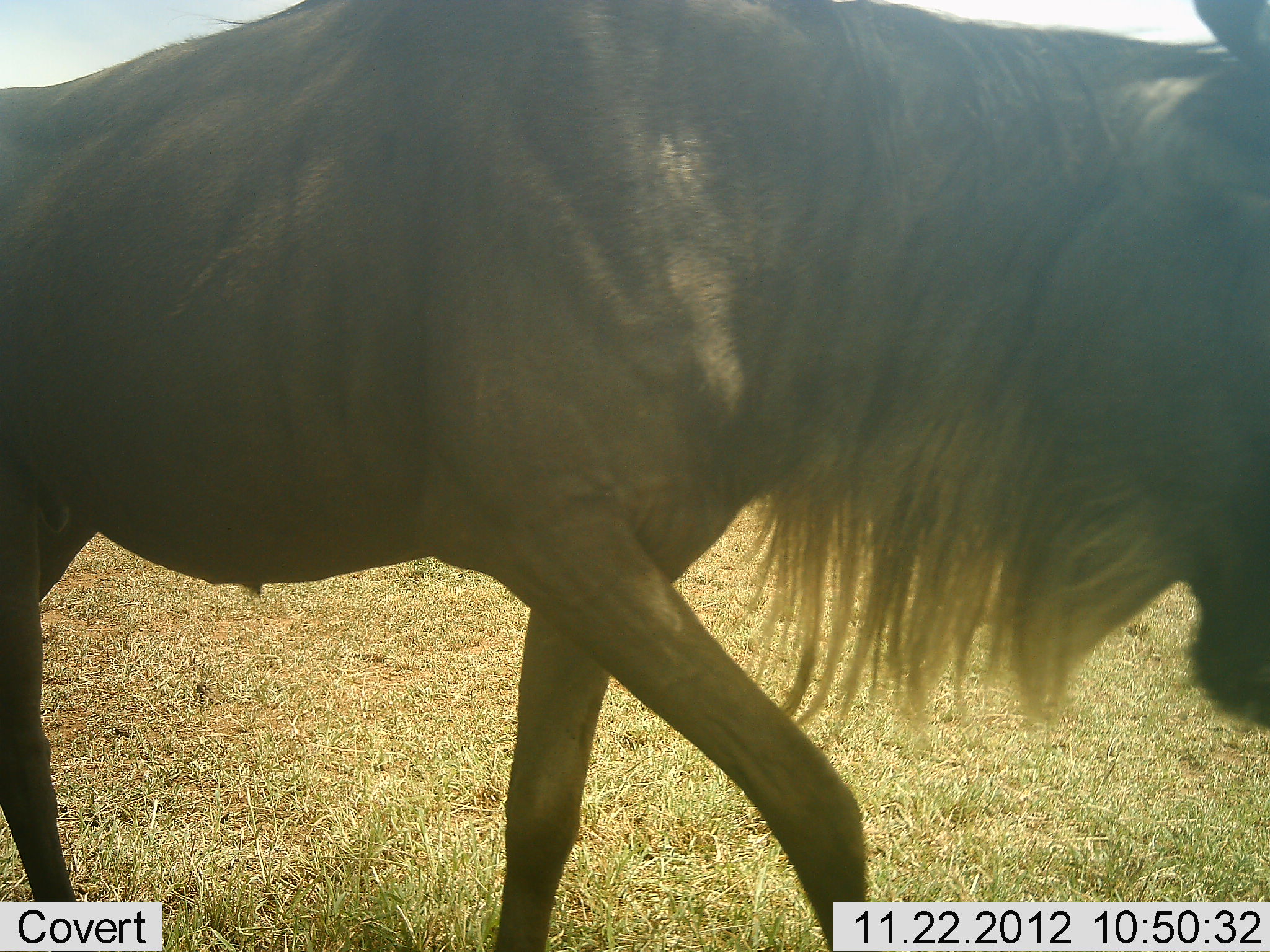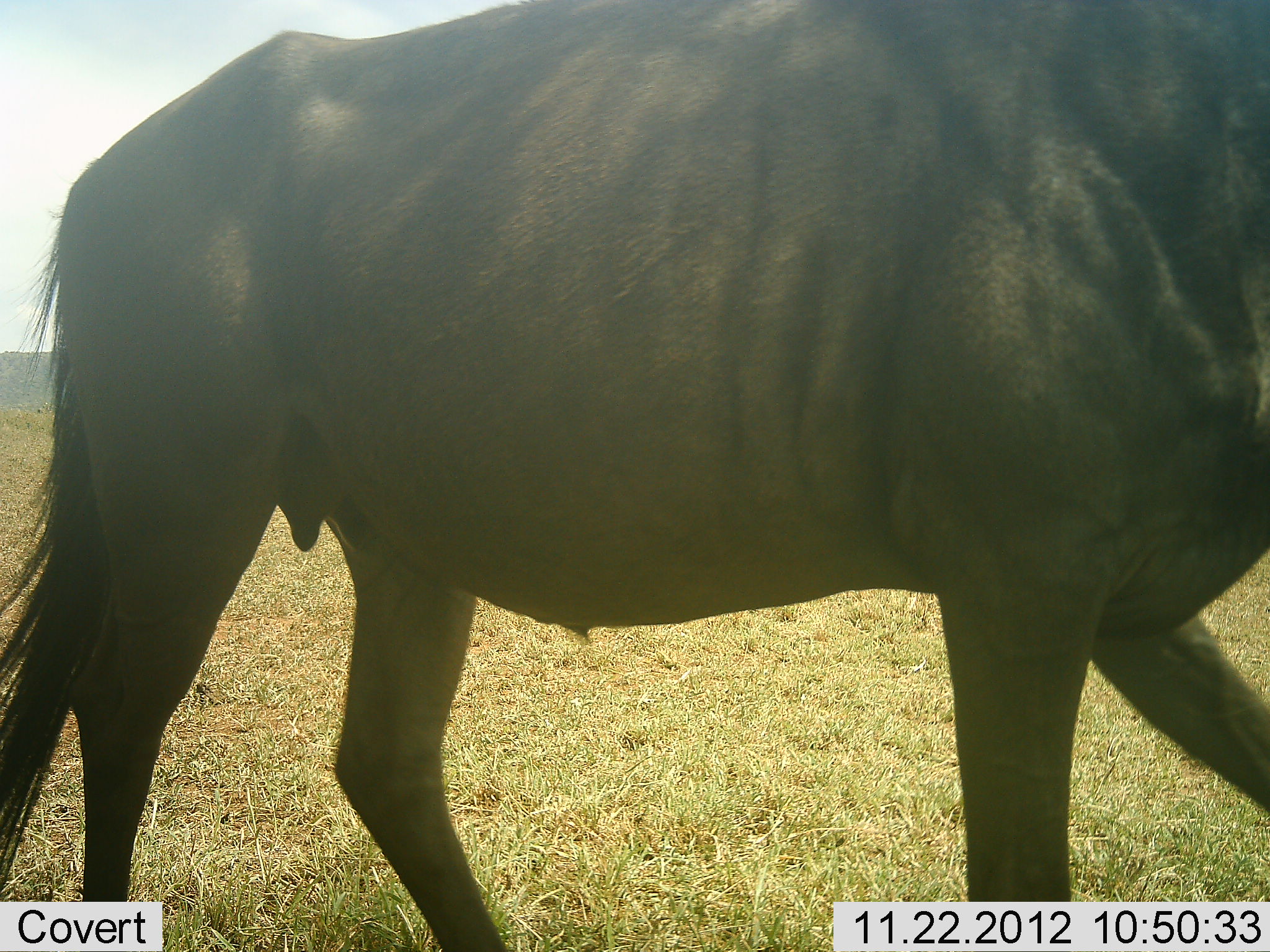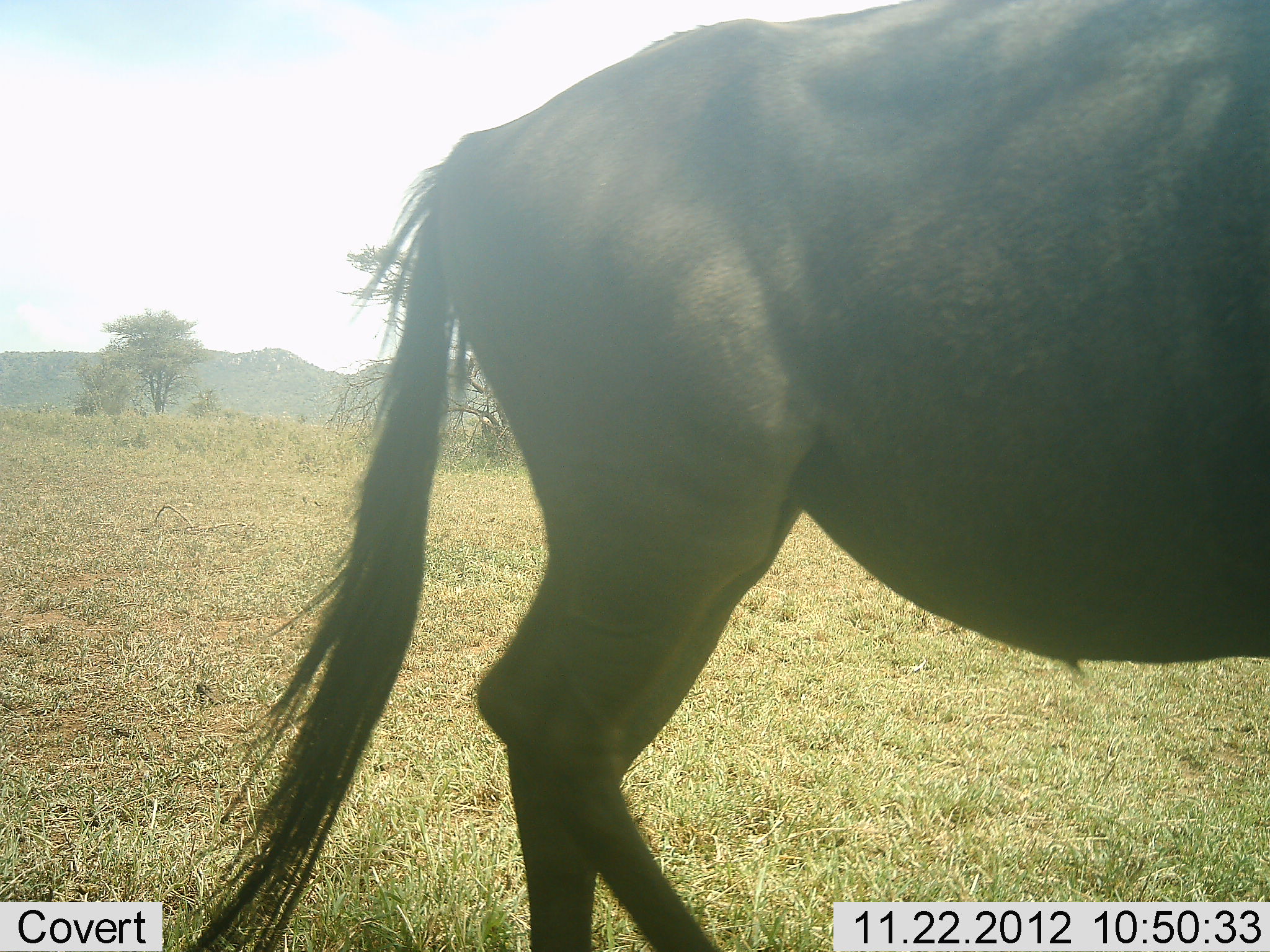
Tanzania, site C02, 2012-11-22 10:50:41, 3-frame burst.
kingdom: Animalia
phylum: Chordata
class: Mammalia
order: Artiodactyla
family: Bovidae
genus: Connochaetes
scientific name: Connochaetes taurinus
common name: blue wildebeest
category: wildebeest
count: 1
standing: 0%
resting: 0%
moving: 100%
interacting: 0%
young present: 0%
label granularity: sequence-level